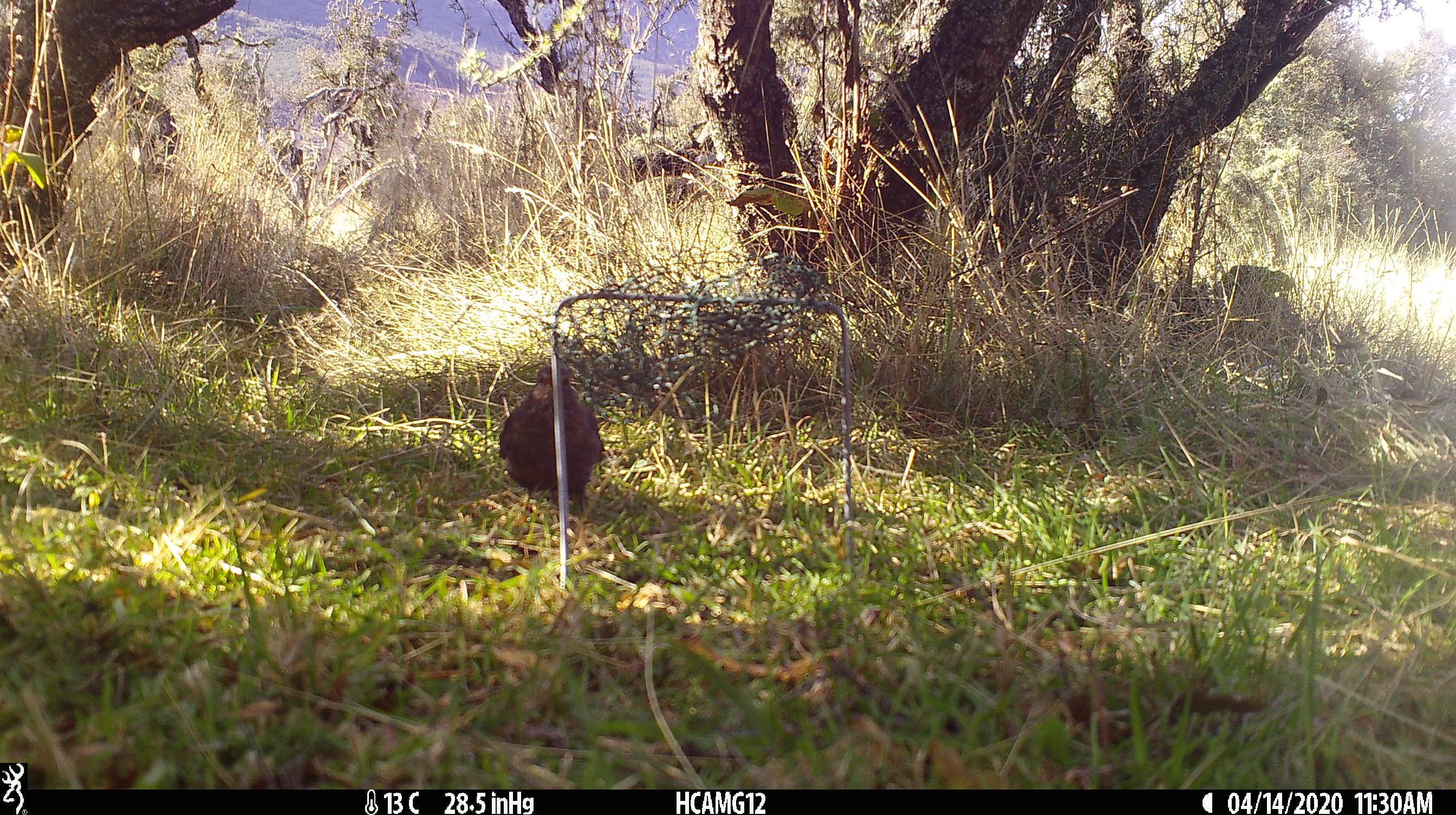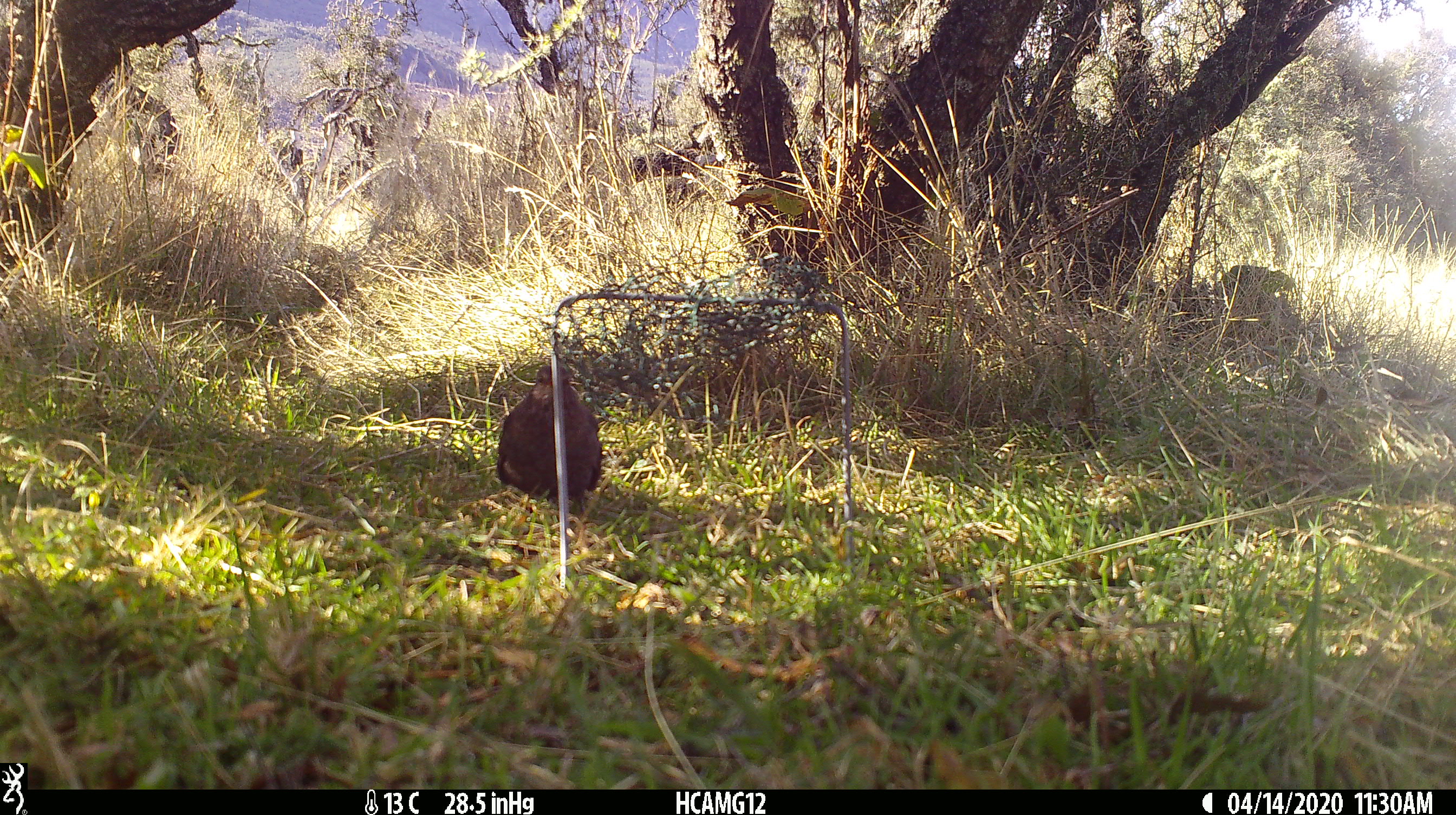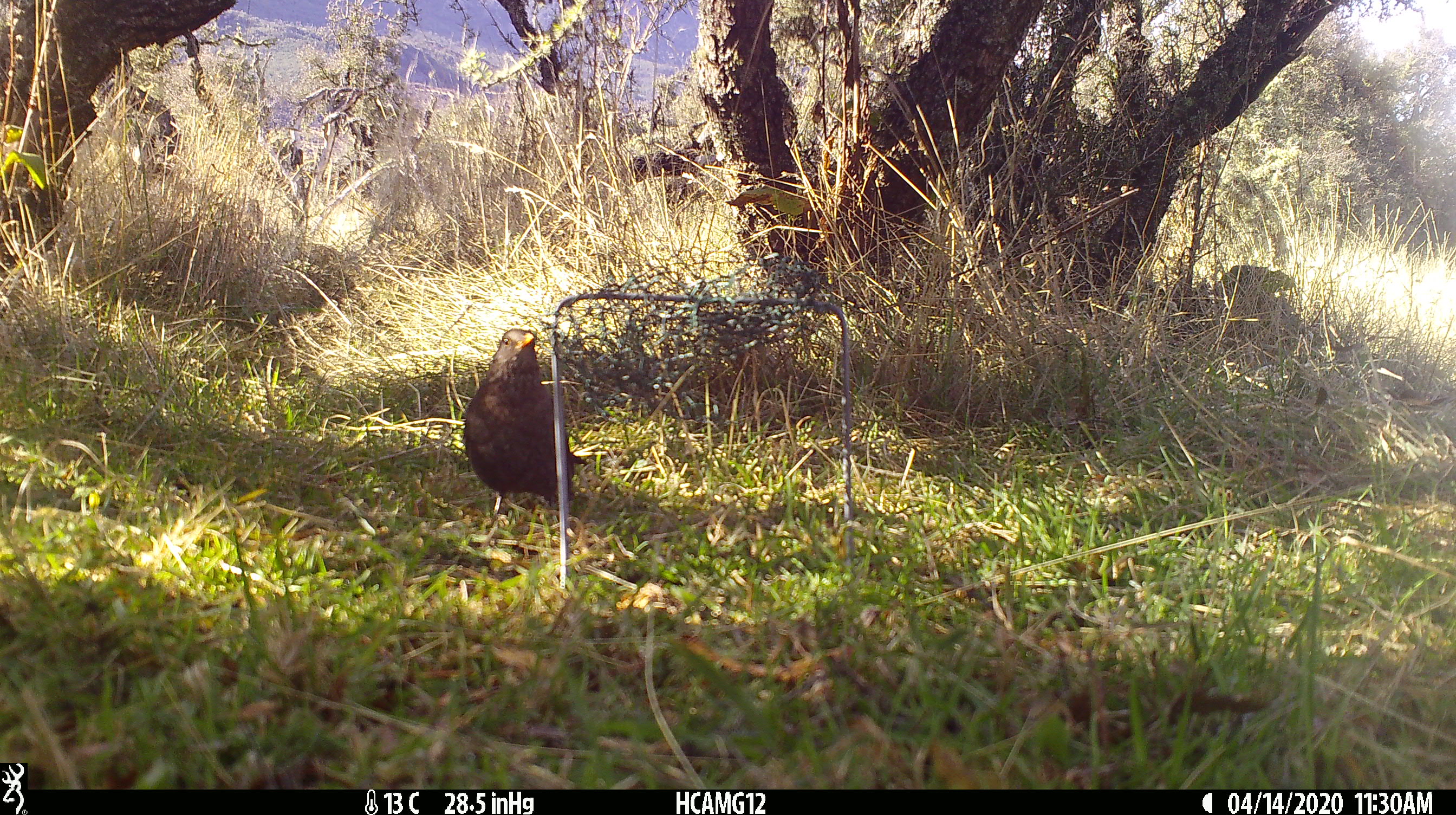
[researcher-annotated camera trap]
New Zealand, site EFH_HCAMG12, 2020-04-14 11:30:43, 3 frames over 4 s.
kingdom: Animalia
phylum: Chordata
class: Aves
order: Passeriformes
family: Turdidae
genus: Turdus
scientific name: Turdus merula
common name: eurasian blackbird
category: blackbird